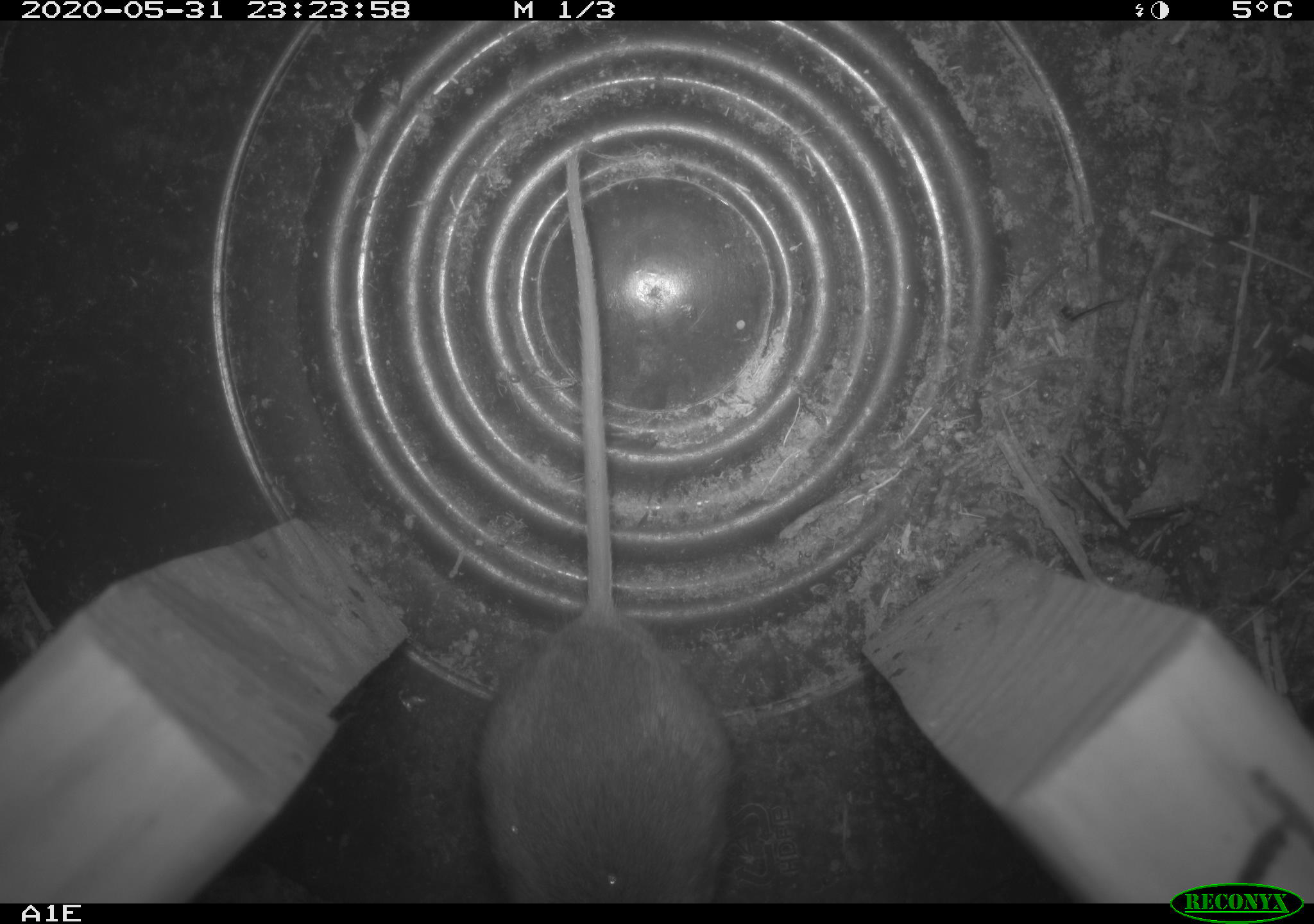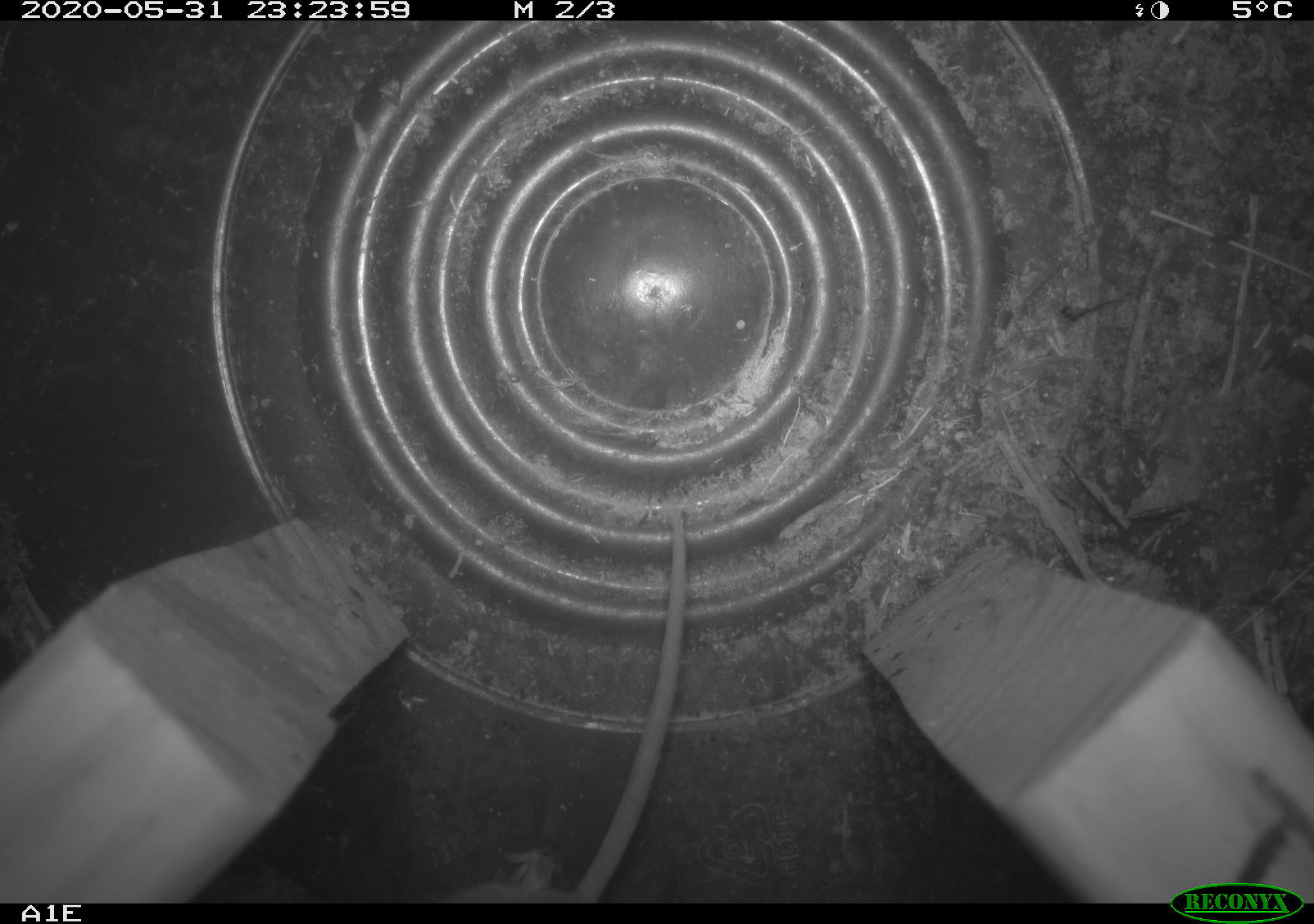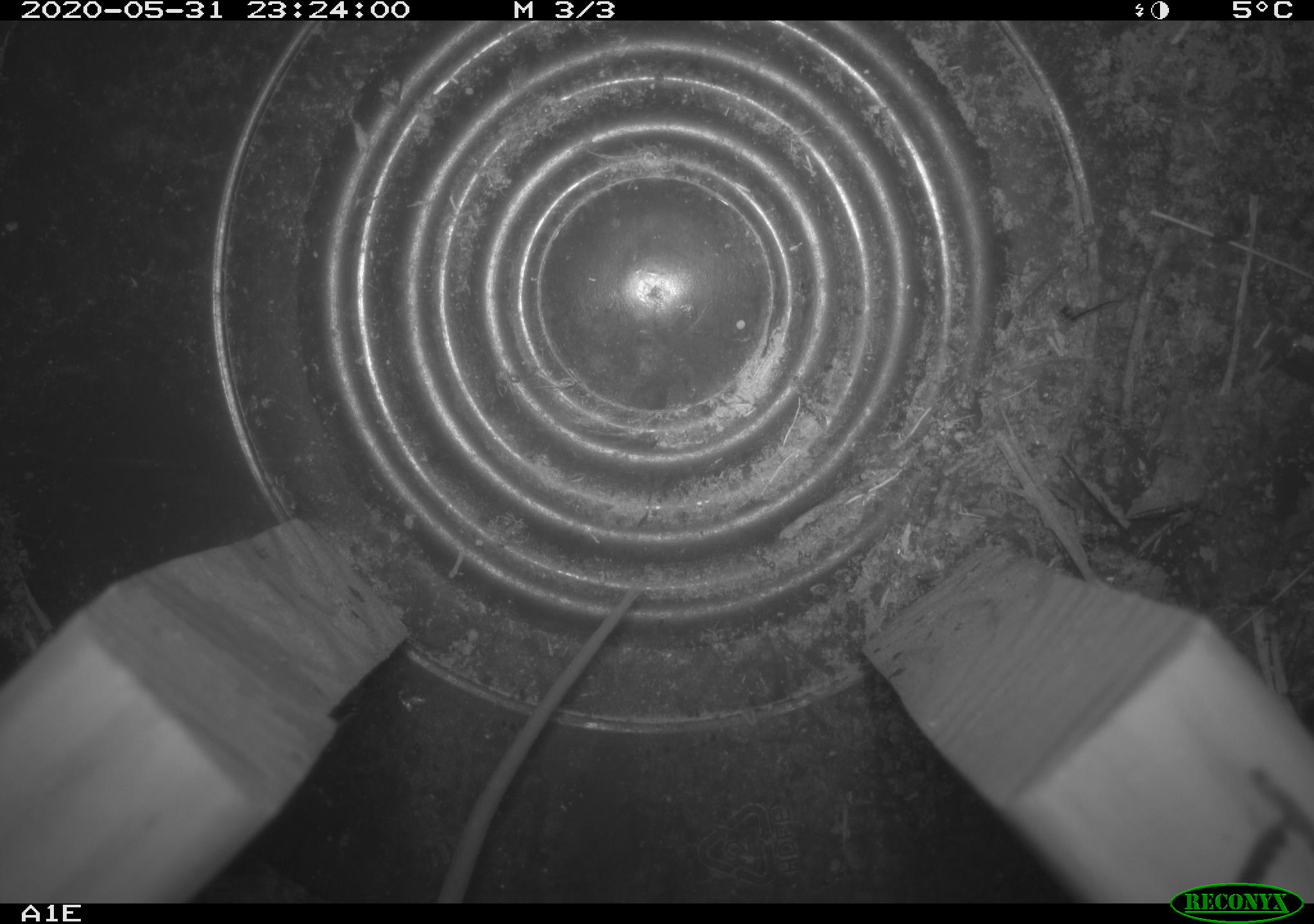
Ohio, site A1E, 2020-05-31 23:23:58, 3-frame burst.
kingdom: Animalia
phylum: Chordata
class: Mammalia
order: Rodentia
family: Cricetidae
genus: Peromyscus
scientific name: Peromyscus leucopus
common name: white-footed mouse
White-footed mouse (Peromyscus leucopus).